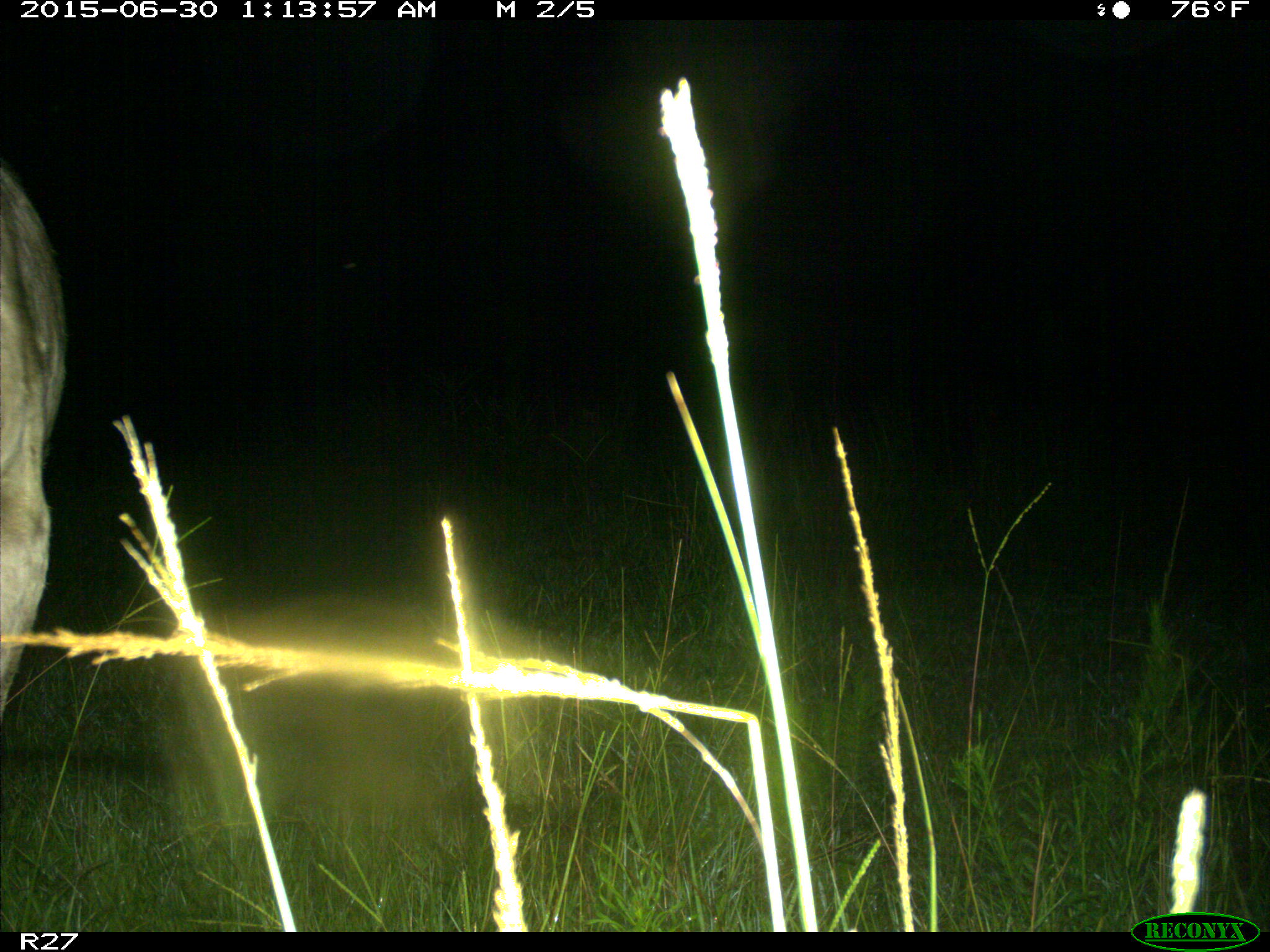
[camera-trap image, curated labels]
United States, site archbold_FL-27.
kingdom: Animalia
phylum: Chordata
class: Mammalia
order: Artiodactyla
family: Bovidae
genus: Bos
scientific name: Bos taurus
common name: domestic cow